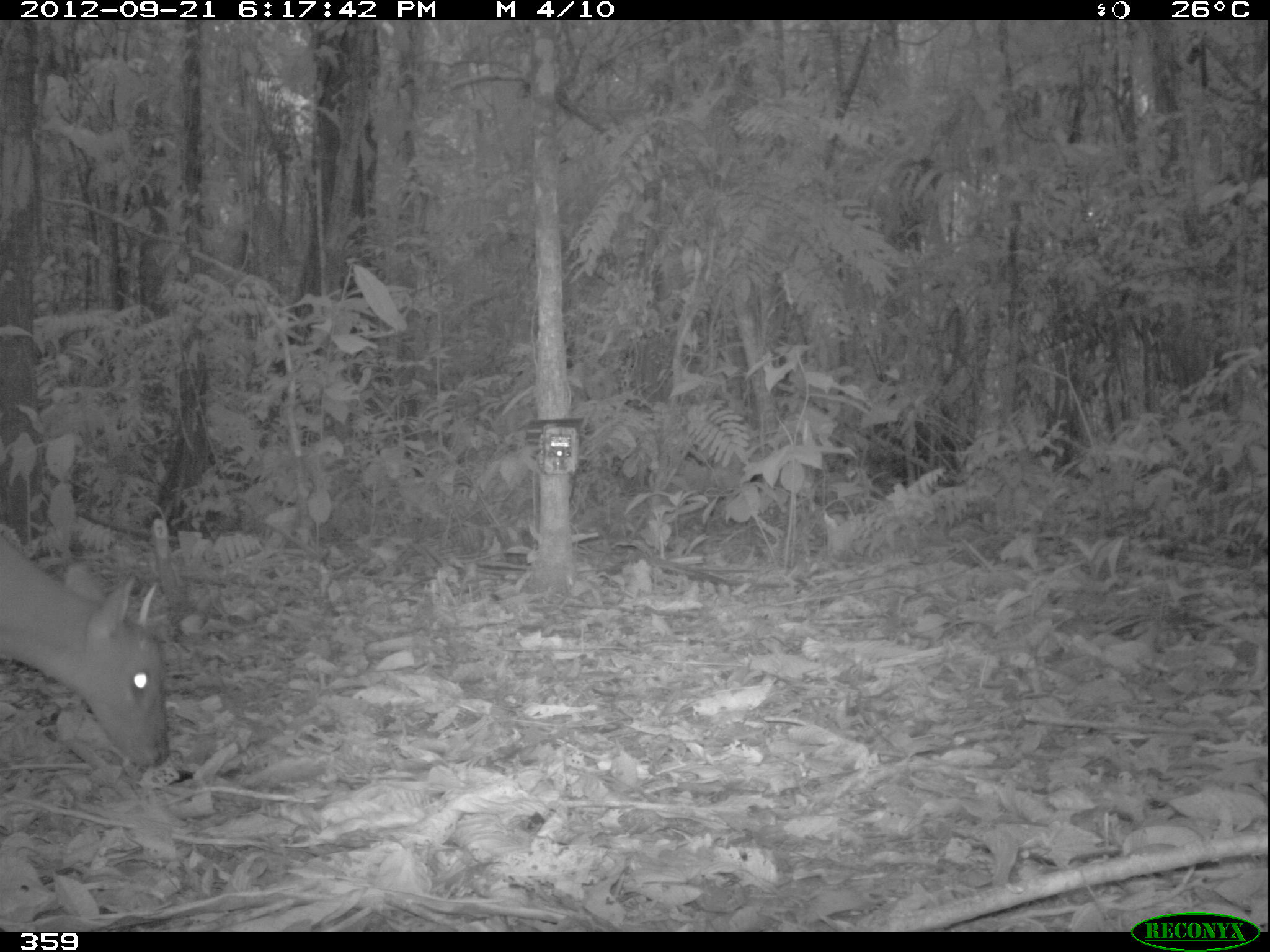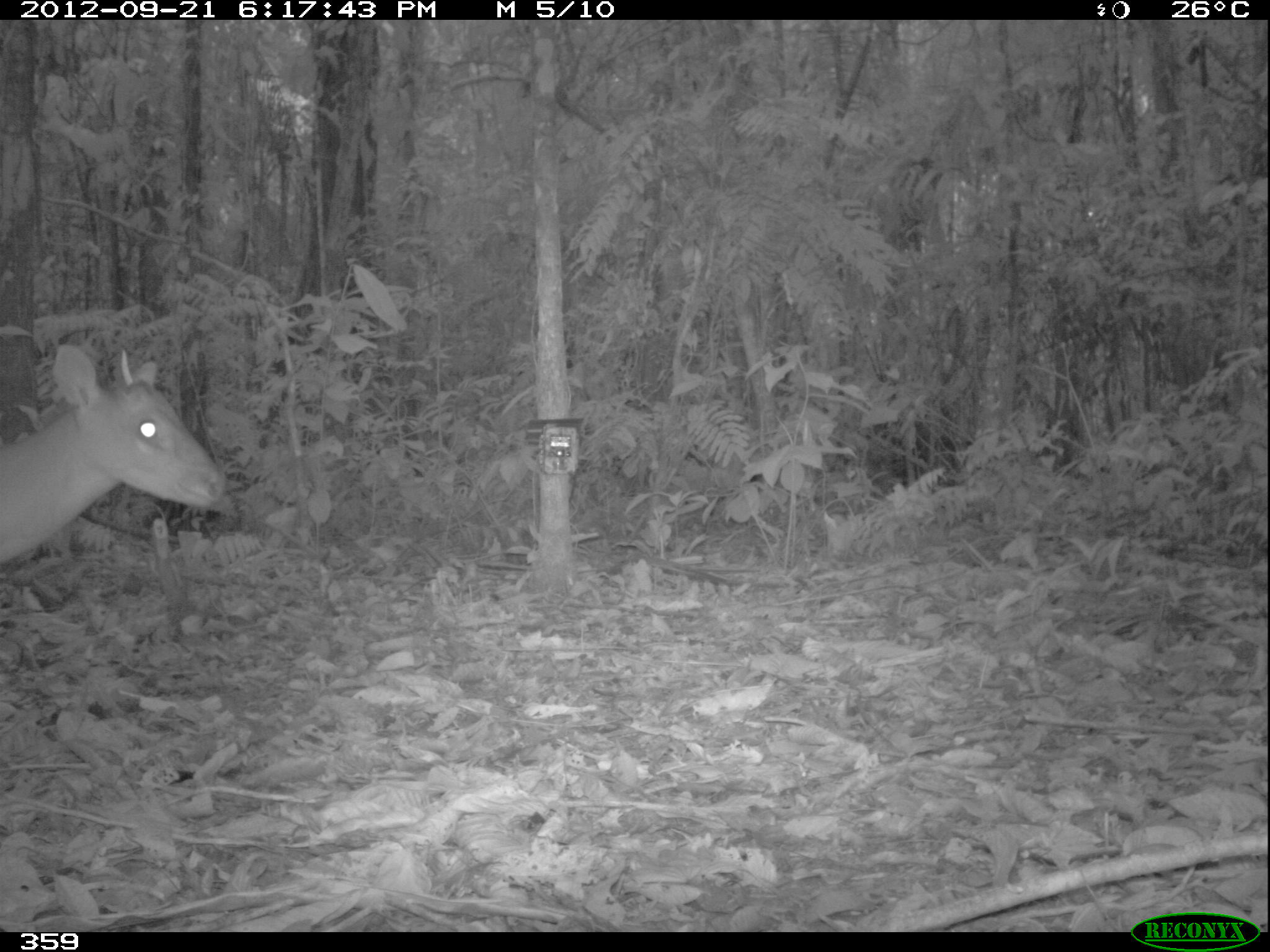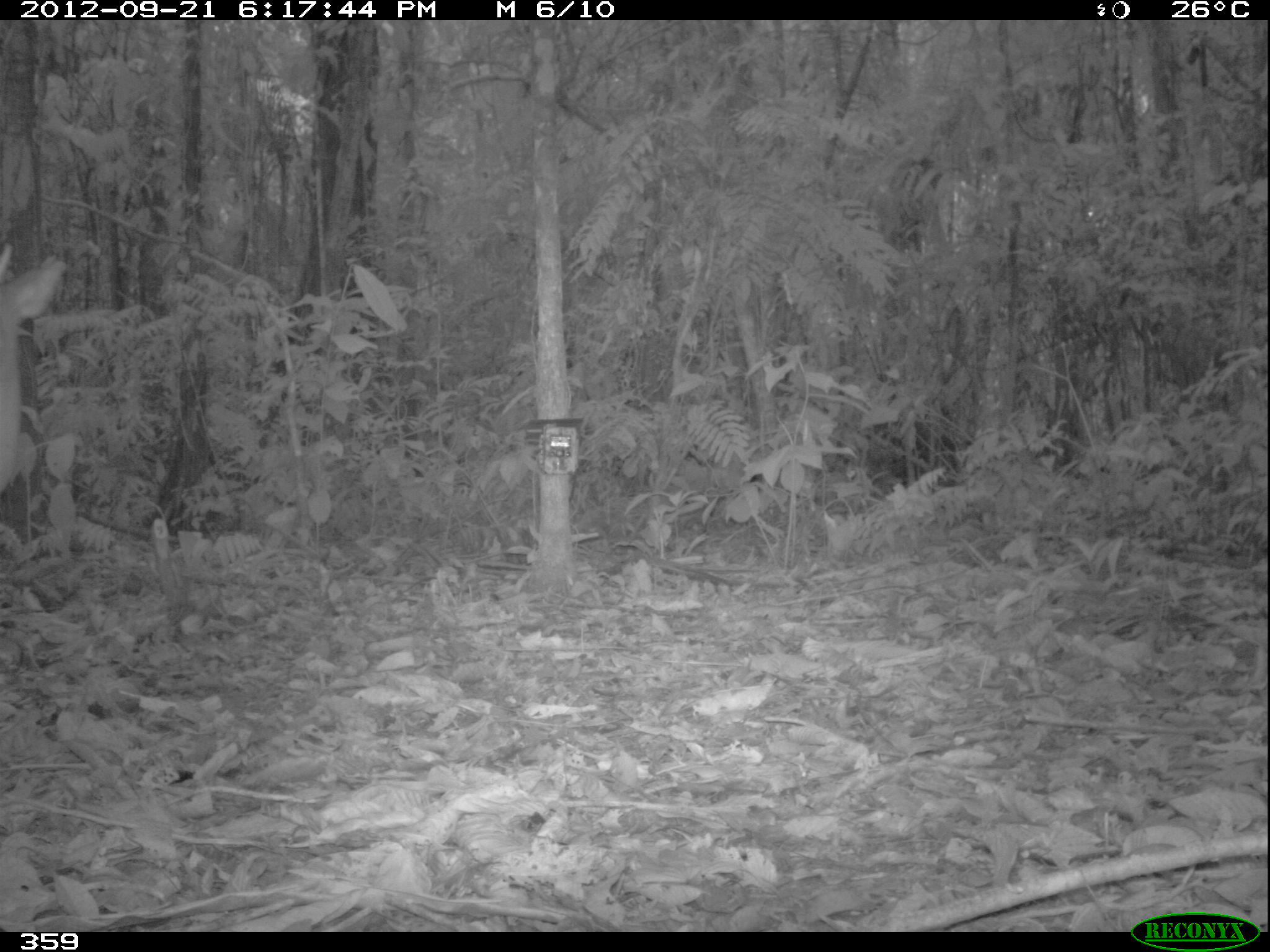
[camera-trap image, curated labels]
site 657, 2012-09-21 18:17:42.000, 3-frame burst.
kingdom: Animalia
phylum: Chordata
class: Mammalia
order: Artiodactyla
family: Cervidae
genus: Mazama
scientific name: Mazama americana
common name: red brocket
Mazama americana (red brocket).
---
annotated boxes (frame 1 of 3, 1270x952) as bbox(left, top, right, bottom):
mazama americana: bbox(0, 525, 167, 768)